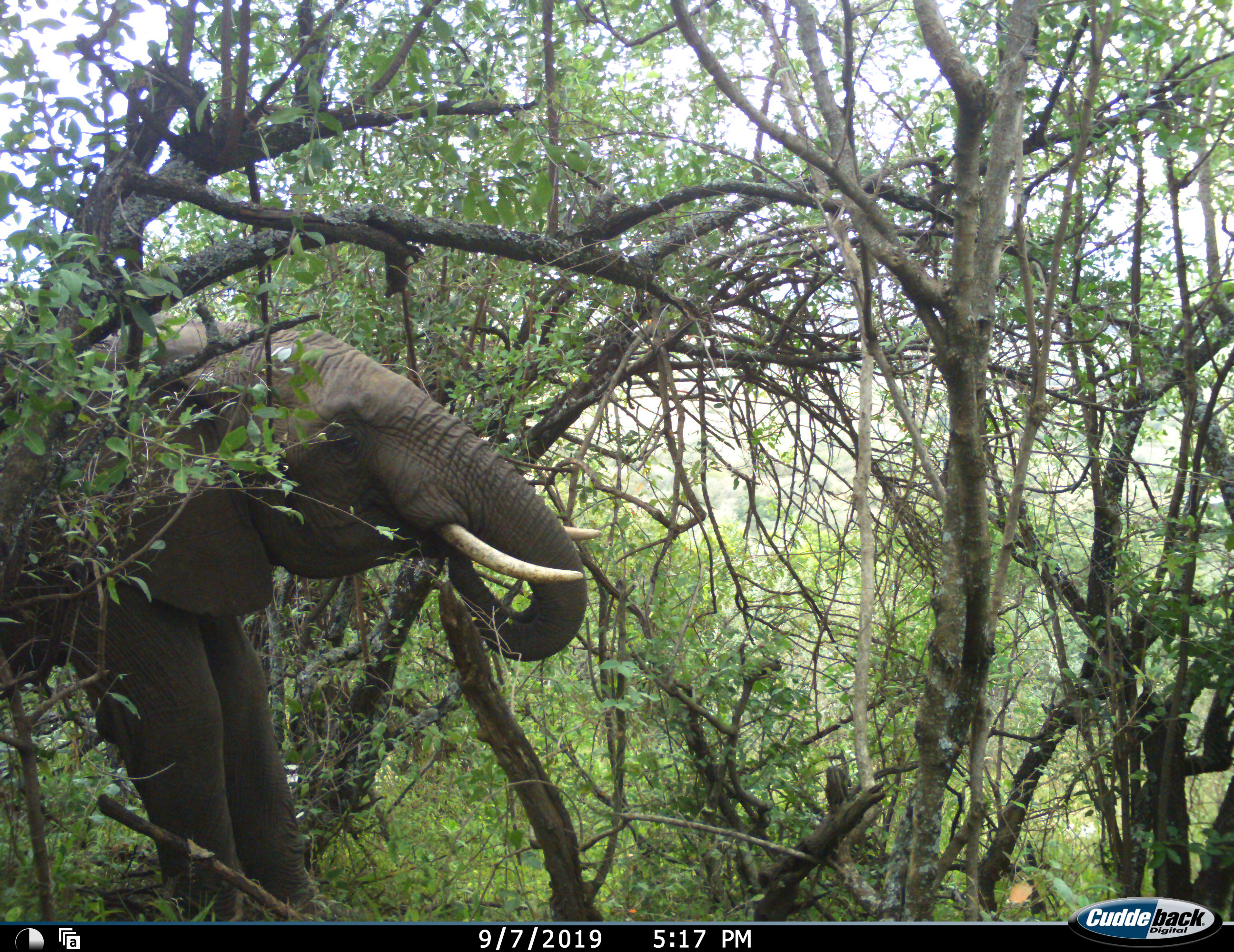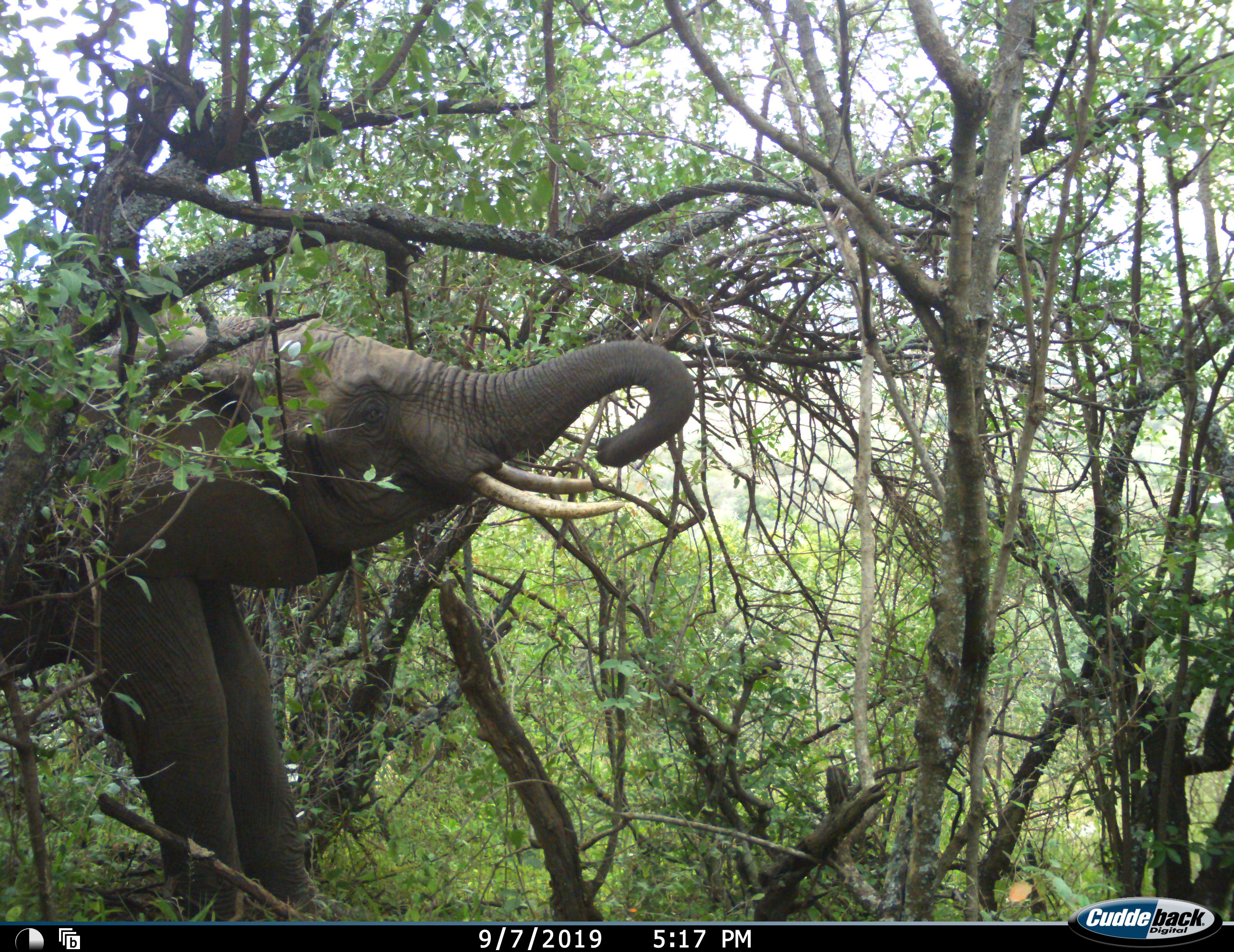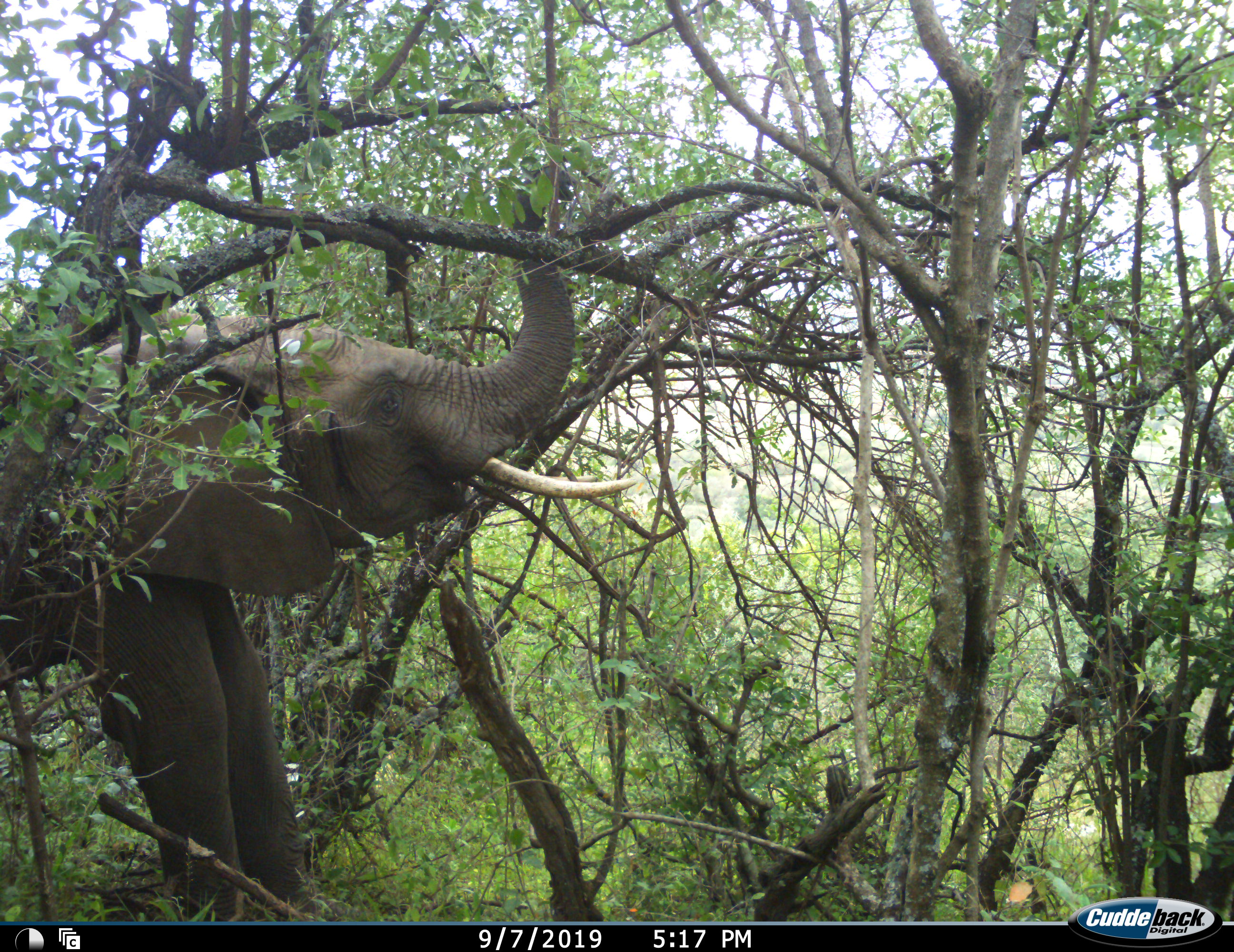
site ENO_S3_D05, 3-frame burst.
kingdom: Animalia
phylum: Chordata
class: Mammalia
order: Proboscidea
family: Elephantidae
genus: Loxodonta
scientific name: Loxodonta africana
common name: african bush elephant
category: elephant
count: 1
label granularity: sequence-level